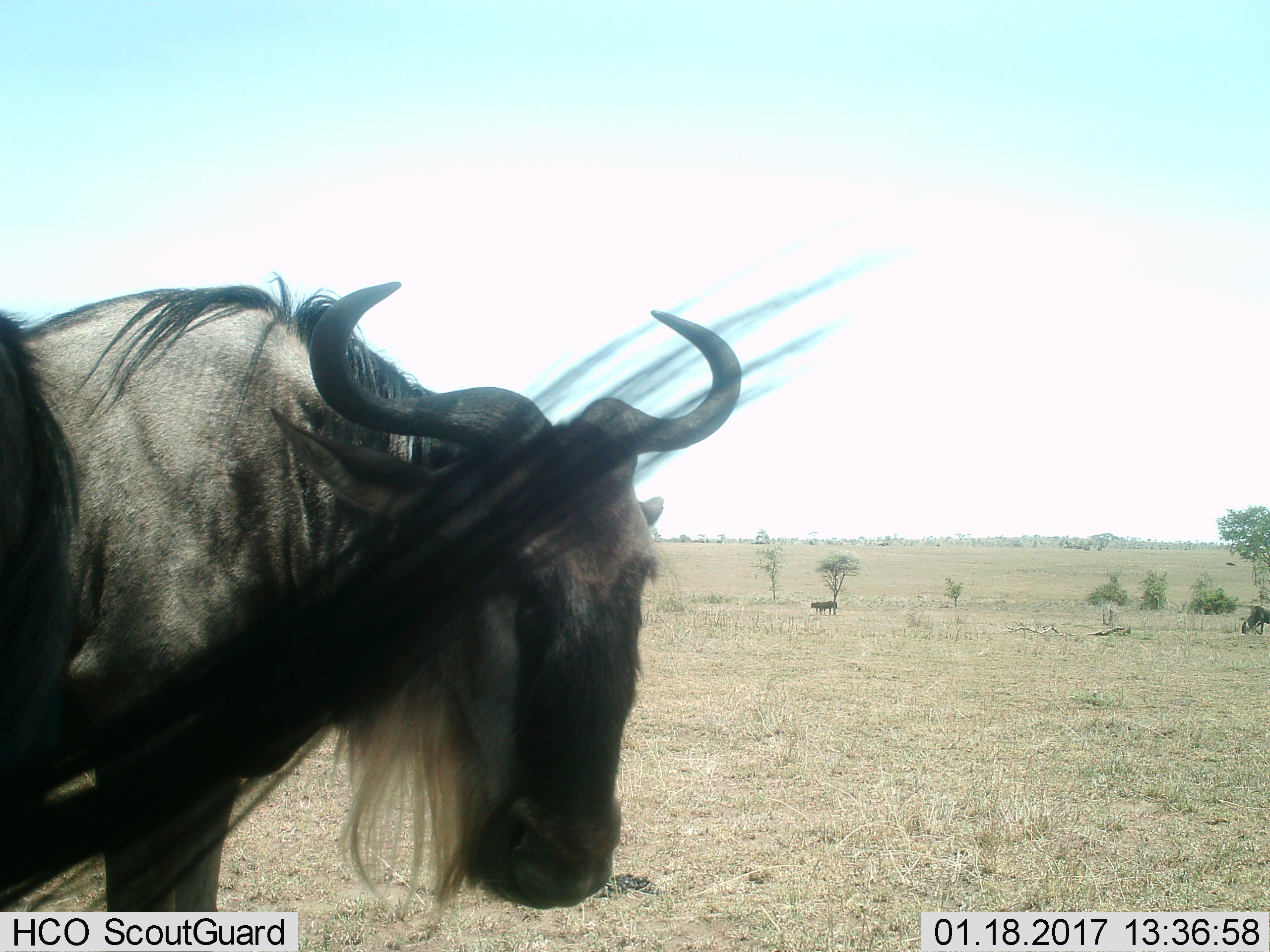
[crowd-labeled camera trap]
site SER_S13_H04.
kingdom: Animalia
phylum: Chordata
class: Mammalia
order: Artiodactyla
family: Bovidae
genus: Connochaetes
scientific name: Connochaetes taurinus taurinus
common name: blue wildebeest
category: wildebeestblue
Wildebeestblue (blue wildebeest) (Connochaetes taurinus taurinus), count 4. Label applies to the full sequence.